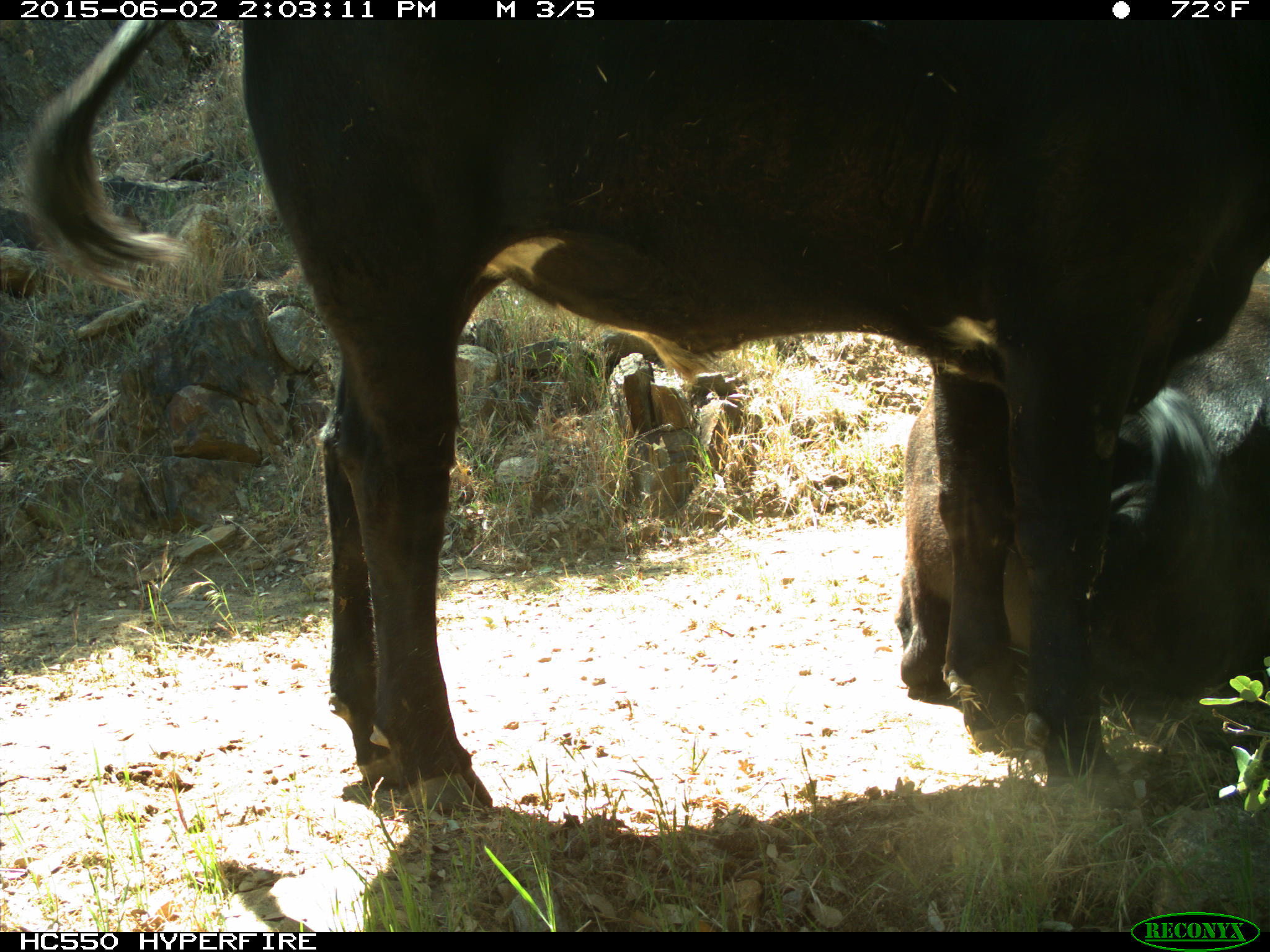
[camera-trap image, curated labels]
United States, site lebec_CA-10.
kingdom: Animalia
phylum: Chordata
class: Mammalia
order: Artiodactyla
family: Bovidae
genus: Bos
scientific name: Bos taurus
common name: domestic cow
Bos taurus (domestic cow).